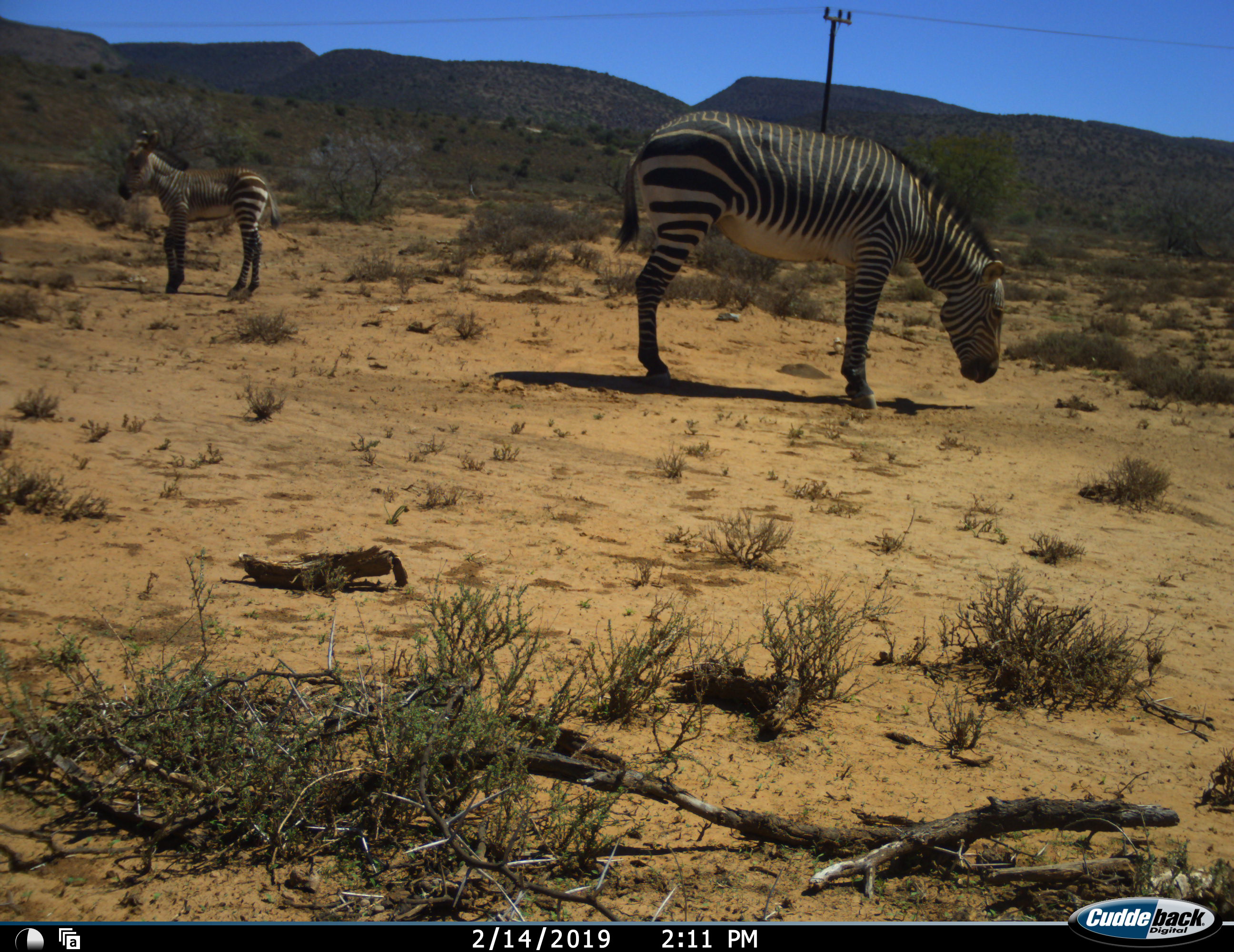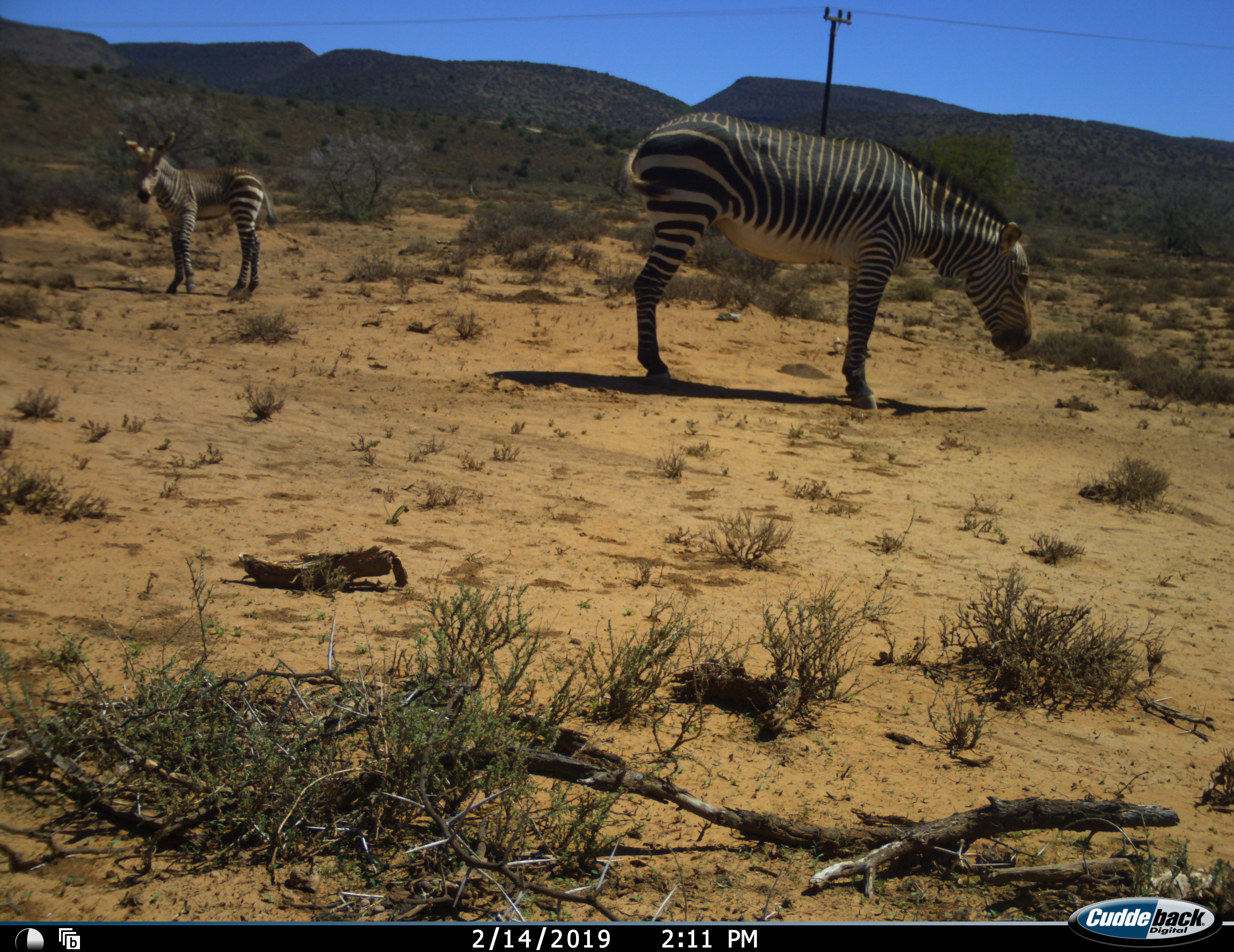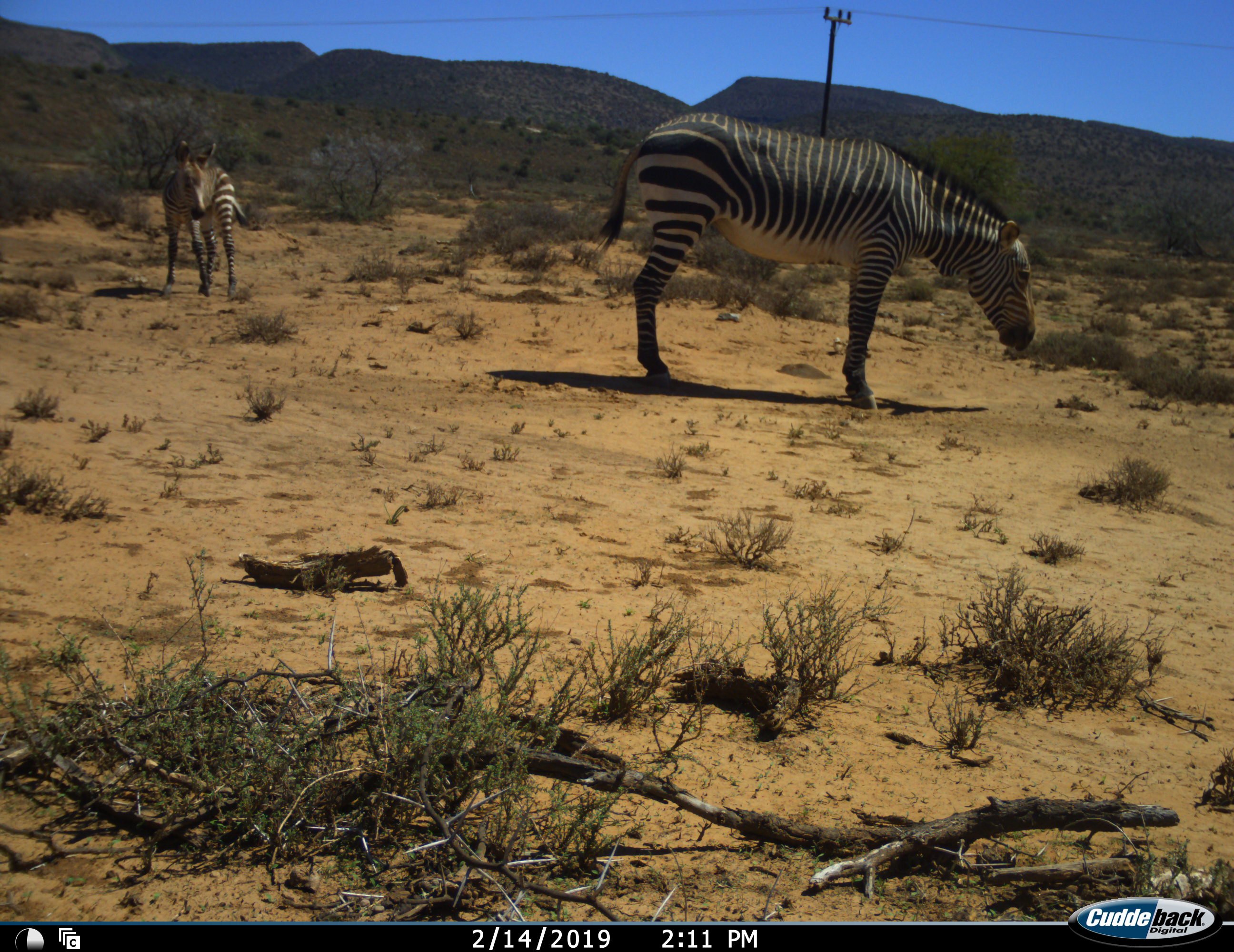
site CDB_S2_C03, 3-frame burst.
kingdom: Animalia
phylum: Chordata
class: Mammalia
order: Perissodactyla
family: Equidae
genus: Equus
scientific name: Equus zebra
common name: mountain zebra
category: zebramountain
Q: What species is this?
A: Zebramountain (mountain zebra) (Equus zebra).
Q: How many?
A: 2.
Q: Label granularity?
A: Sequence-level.